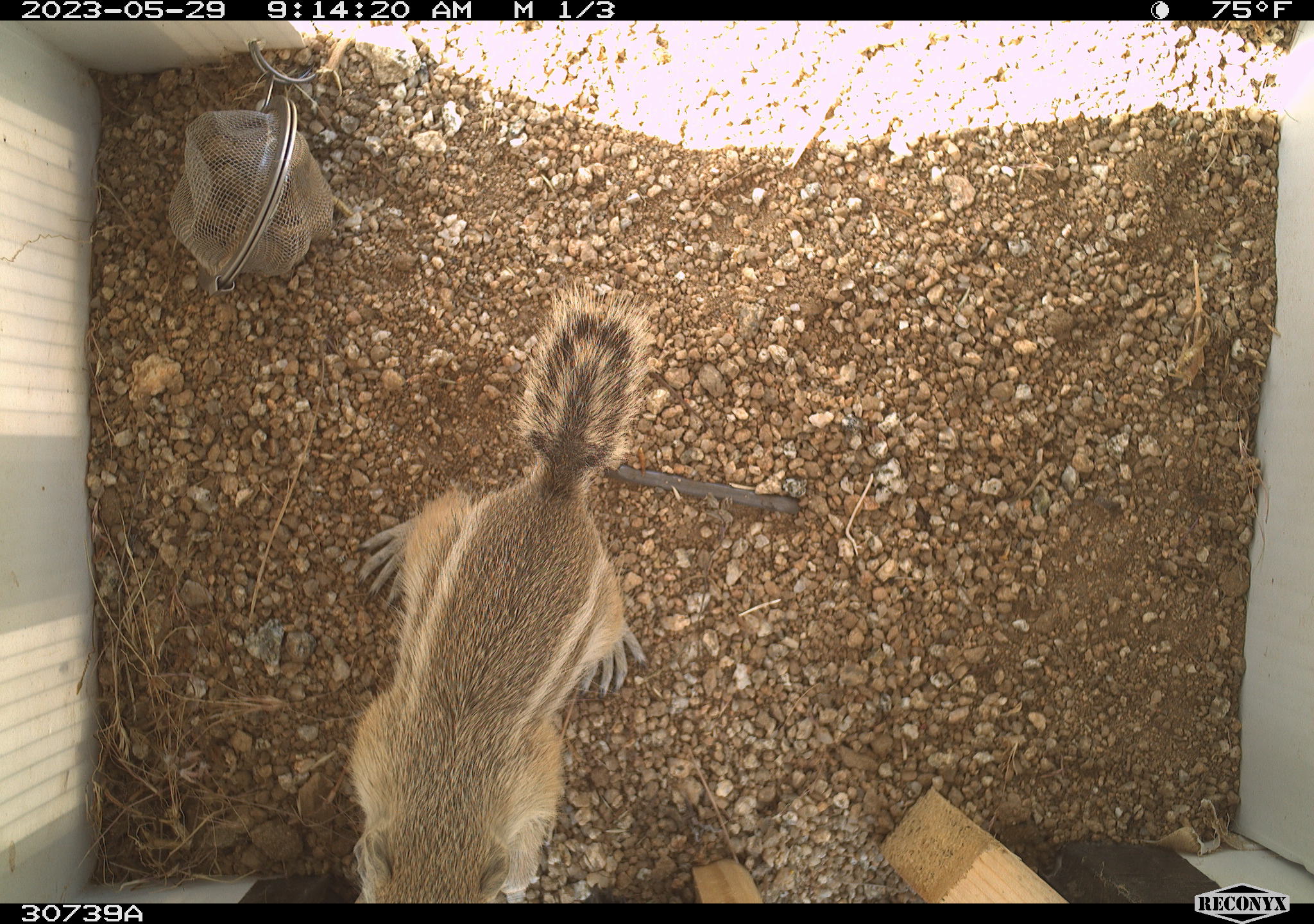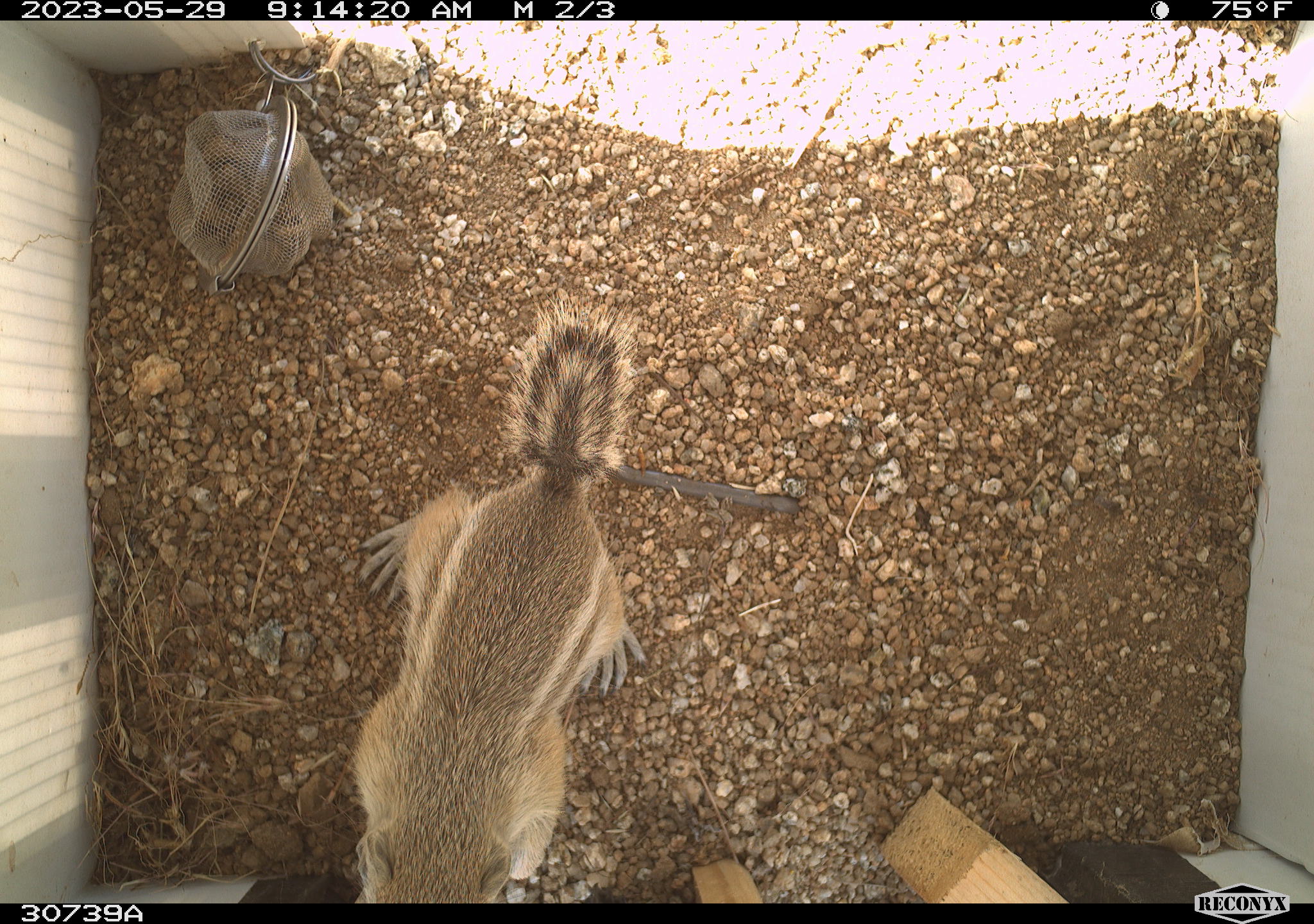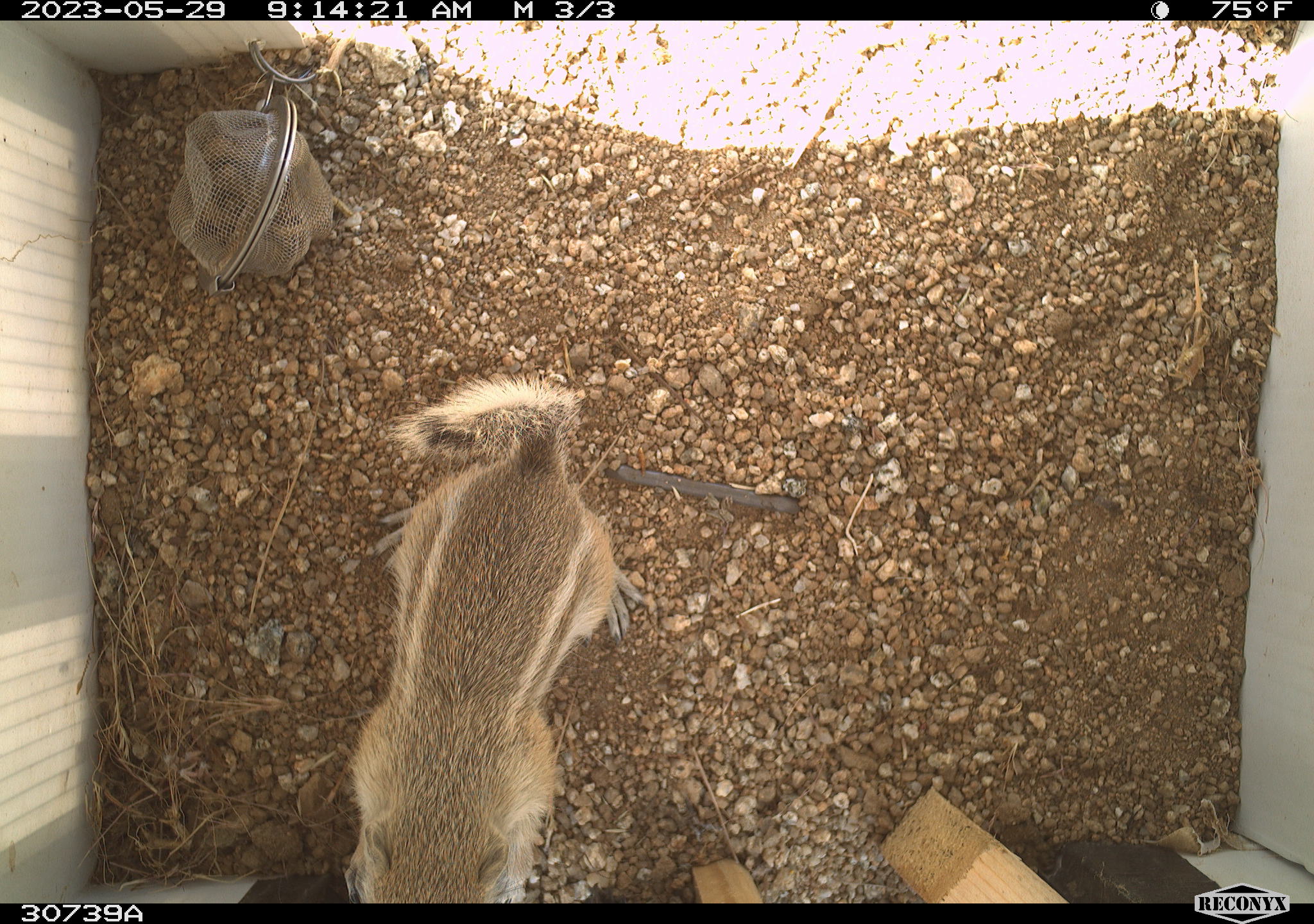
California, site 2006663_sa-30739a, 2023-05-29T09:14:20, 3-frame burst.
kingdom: Animalia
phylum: Chordata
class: Mammalia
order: Rodentia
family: Sciuridae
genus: Ammospermophilus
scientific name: Ammospermophilus leucurus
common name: white-tailed antelope squirrel